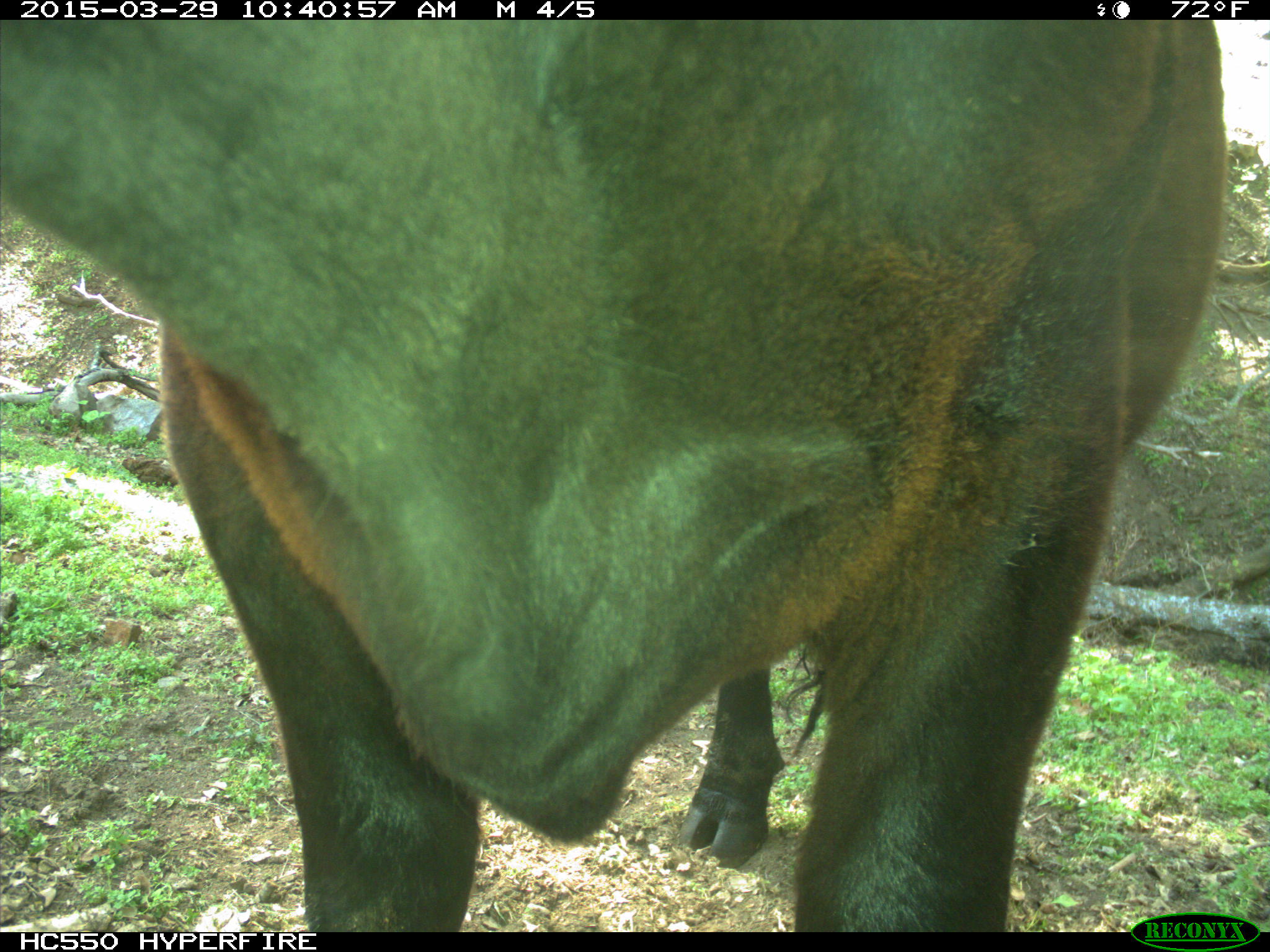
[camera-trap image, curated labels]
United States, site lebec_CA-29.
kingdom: Animalia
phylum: Chordata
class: Mammalia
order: Artiodactyla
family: Bovidae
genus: Bos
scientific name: Bos taurus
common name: domestic cow